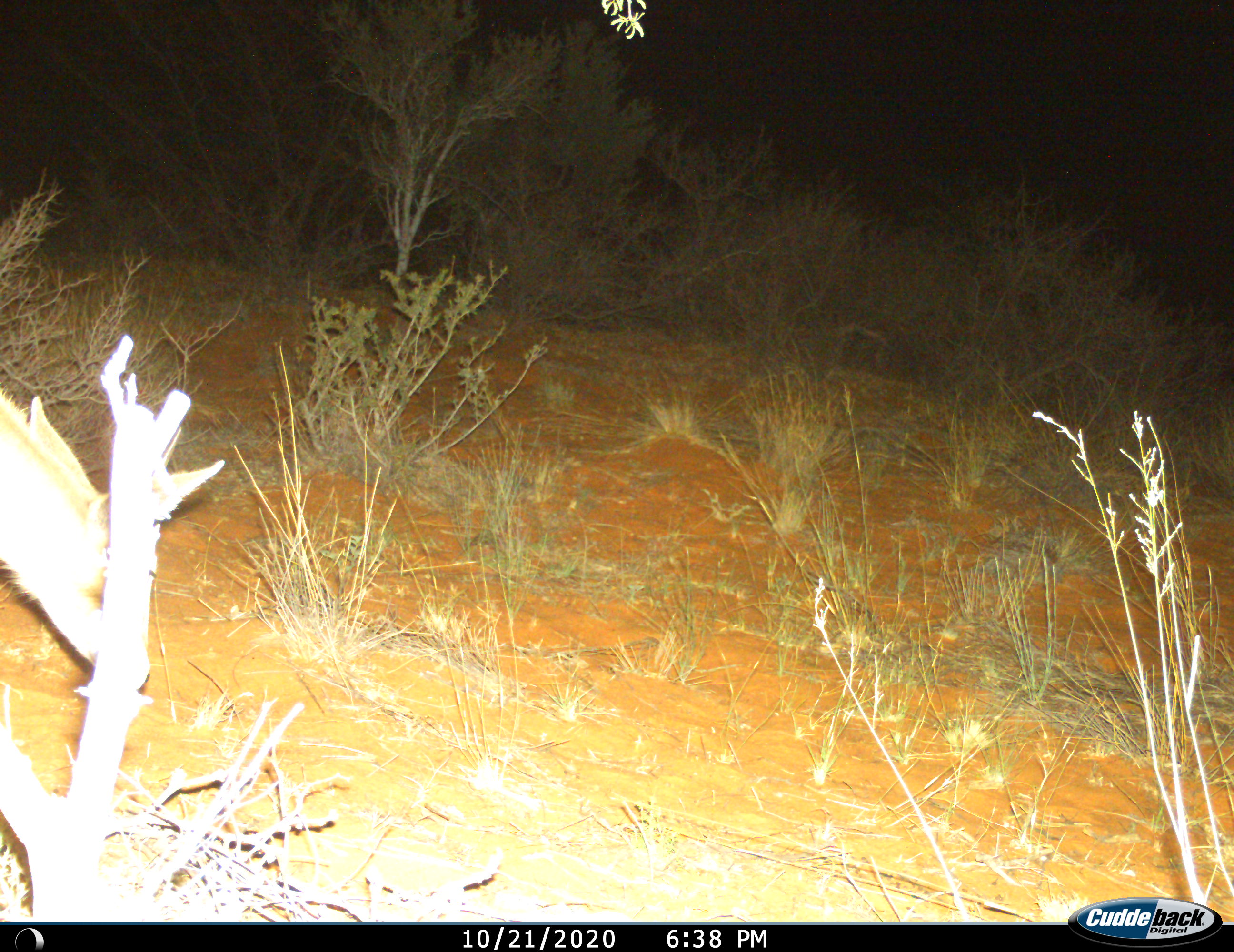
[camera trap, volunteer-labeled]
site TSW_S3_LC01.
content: unidentified animal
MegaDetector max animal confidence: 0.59